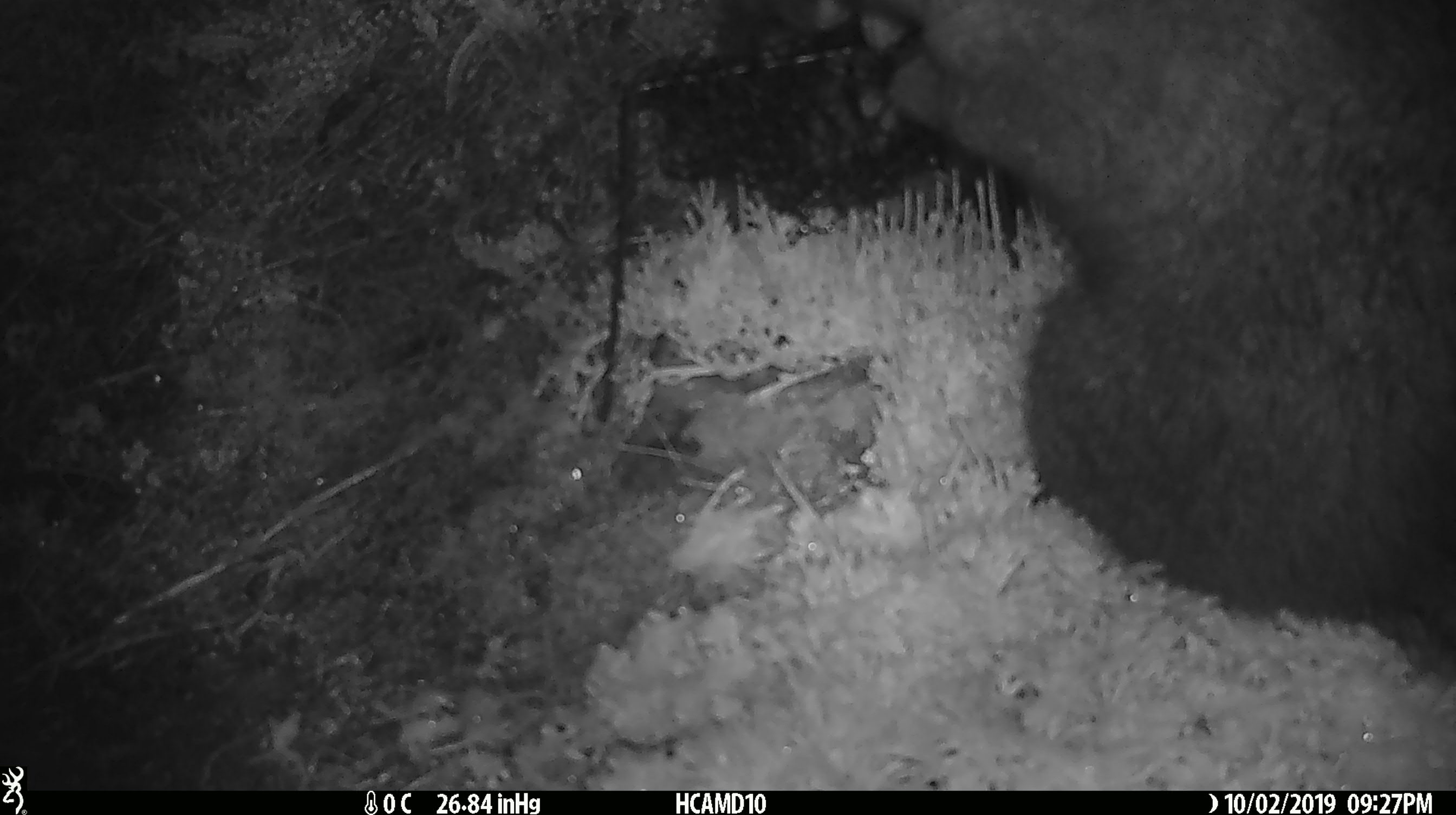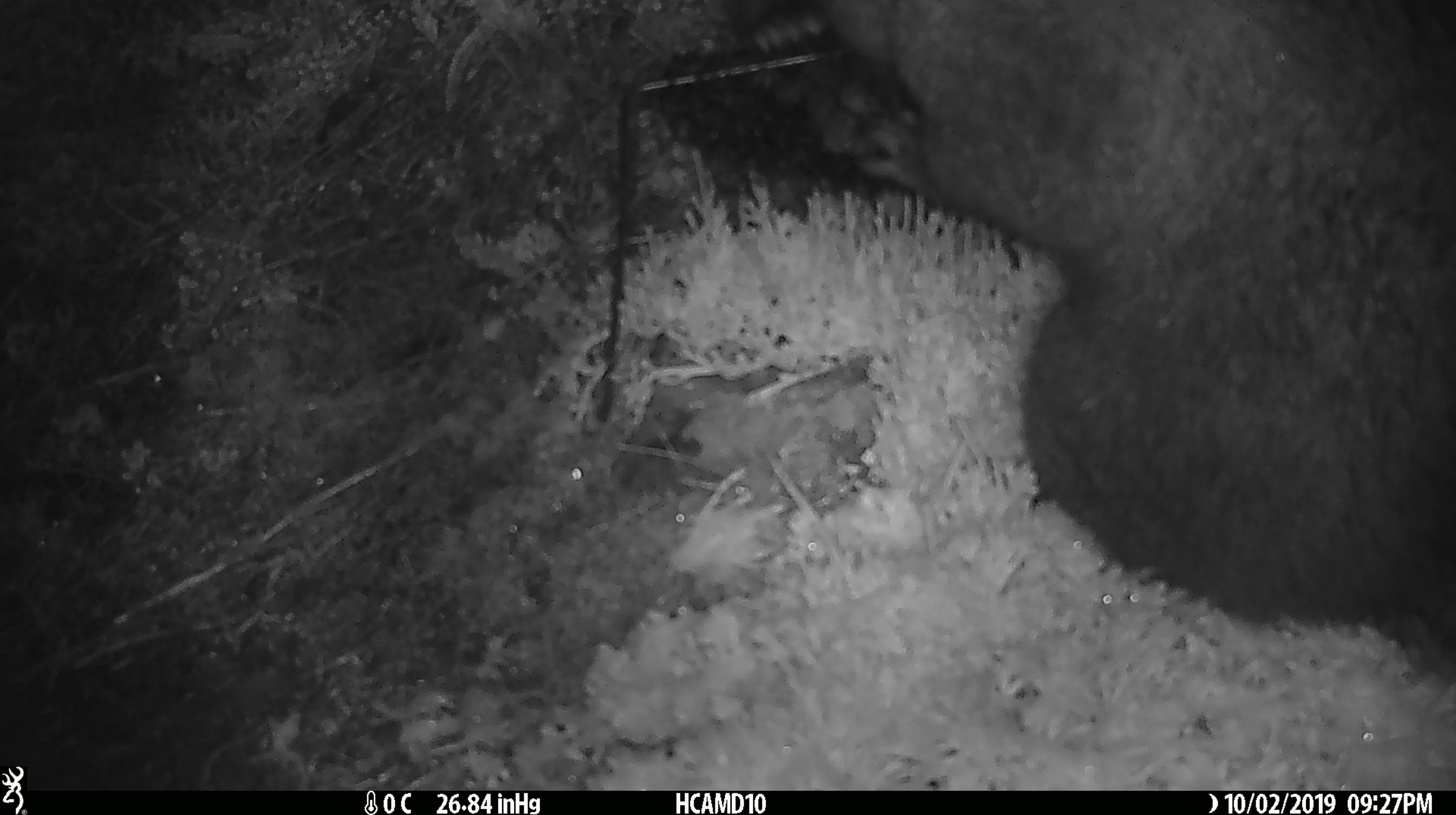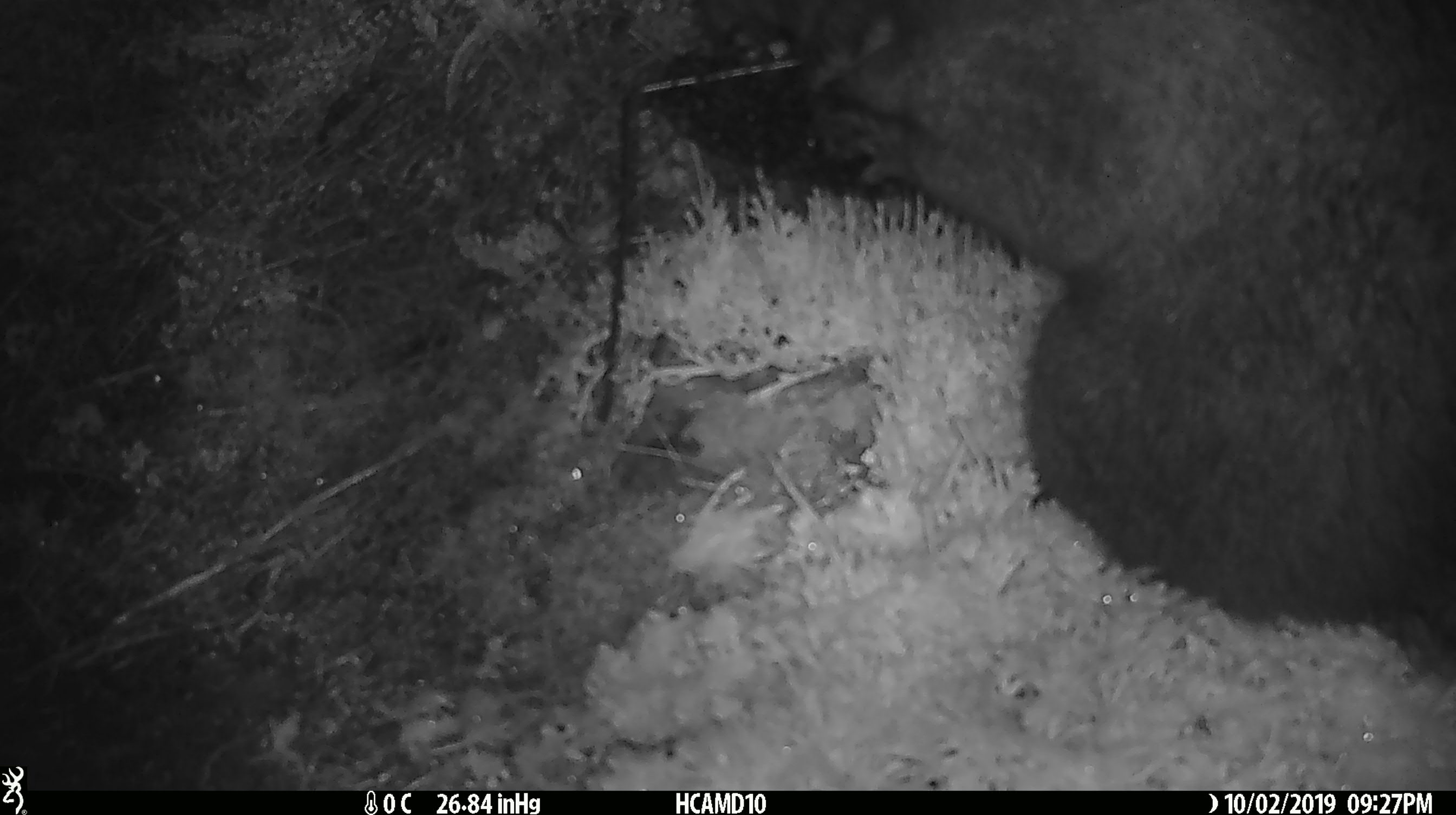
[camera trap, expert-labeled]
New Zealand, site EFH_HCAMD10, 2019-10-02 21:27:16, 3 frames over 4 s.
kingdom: Animalia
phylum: Chordata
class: Mammalia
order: Diprotodontia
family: Phalangeridae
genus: Trichosurus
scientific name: Trichosurus vulpecula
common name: common brushtail possum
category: possum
Possum (common brushtail possum) (Trichosurus vulpecula).